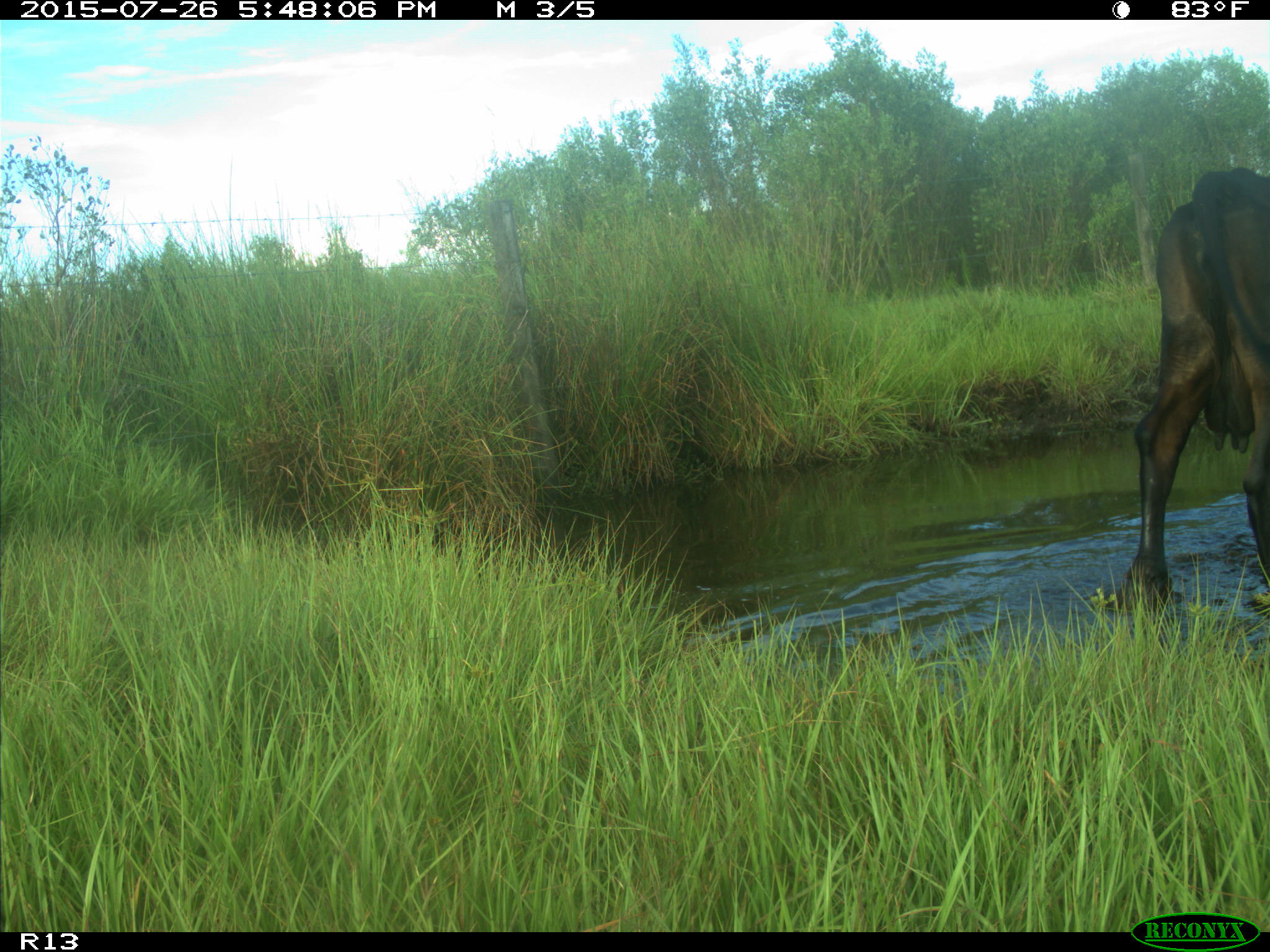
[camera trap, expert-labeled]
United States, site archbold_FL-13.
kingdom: Animalia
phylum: Chordata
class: Mammalia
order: Artiodactyla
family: Bovidae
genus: Bos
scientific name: Bos taurus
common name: domestic cow